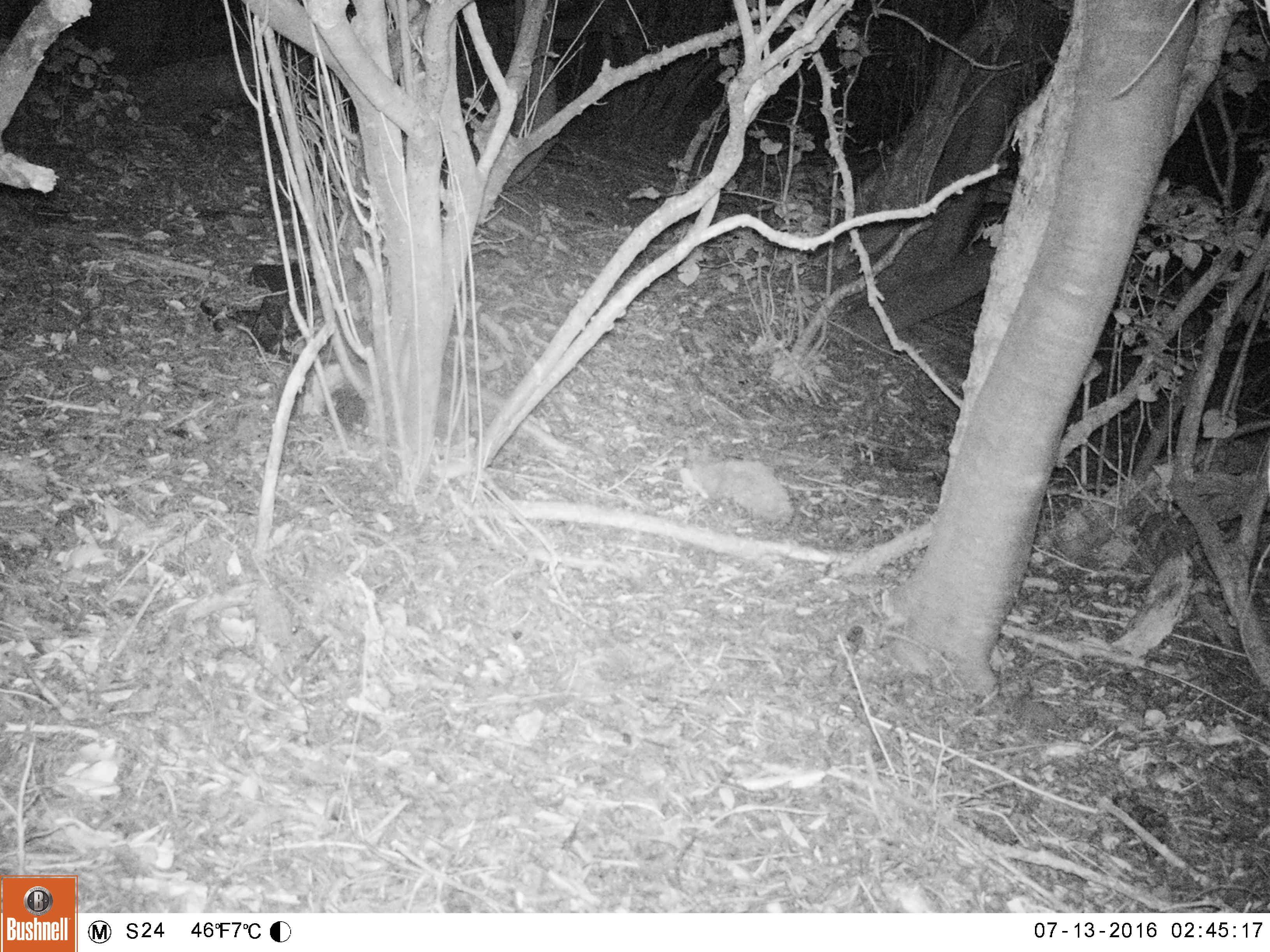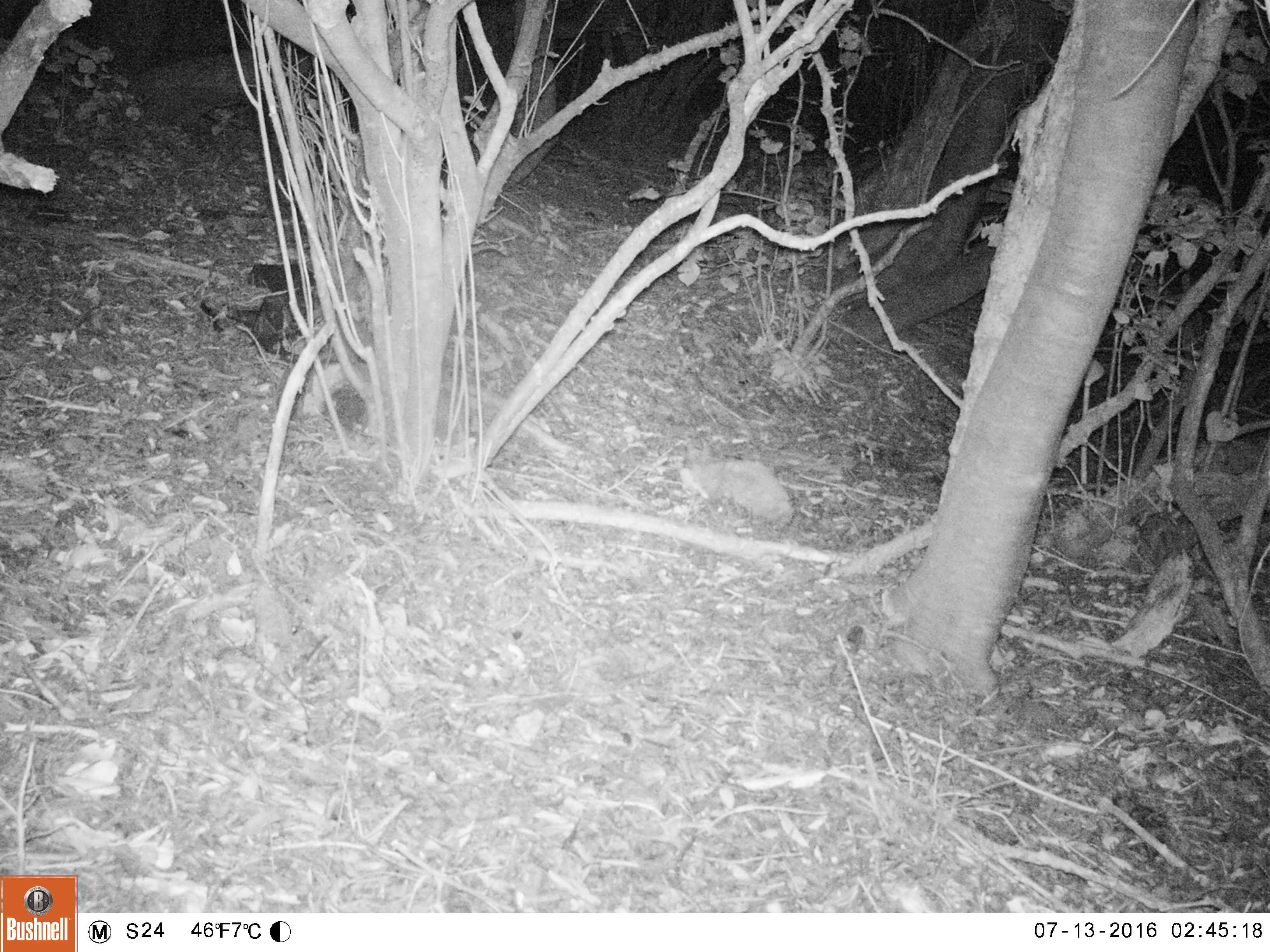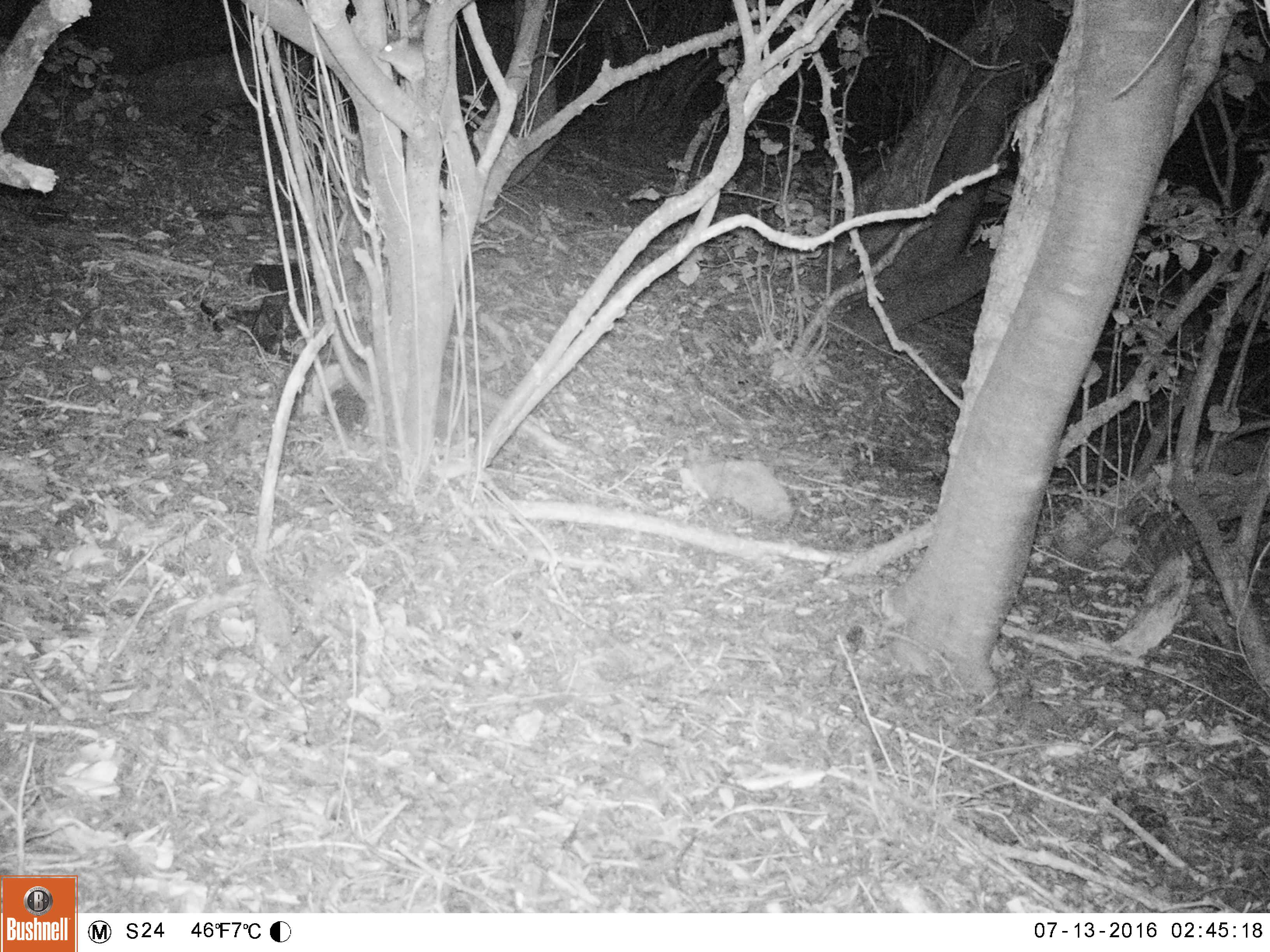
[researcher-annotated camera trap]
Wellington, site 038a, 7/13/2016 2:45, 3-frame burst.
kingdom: Animalia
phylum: Chordata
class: Mammalia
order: Rodentia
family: Muridae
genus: Rattus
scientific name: Rattus rattus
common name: ship rat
Ship rat (Rattus rattus).